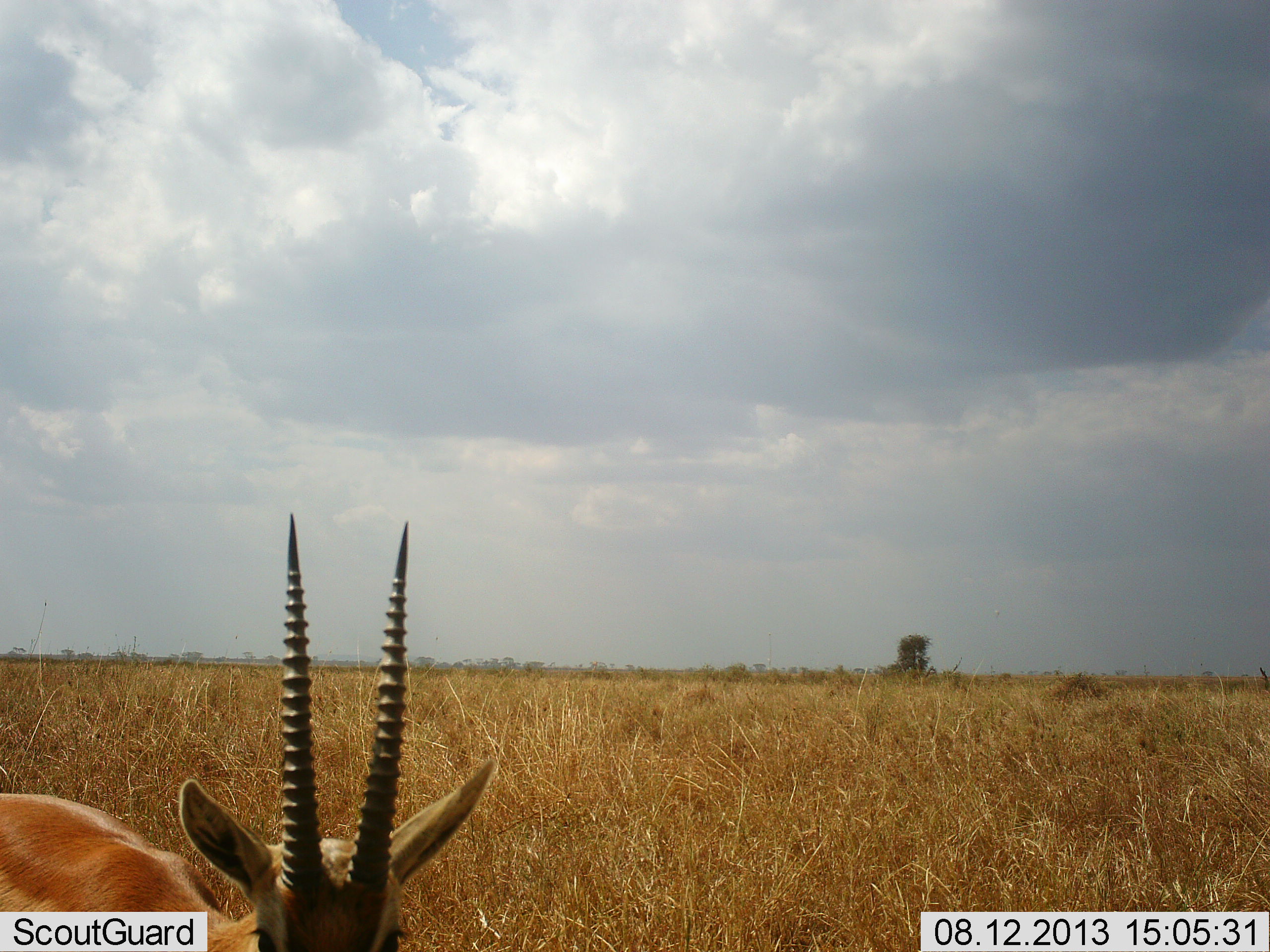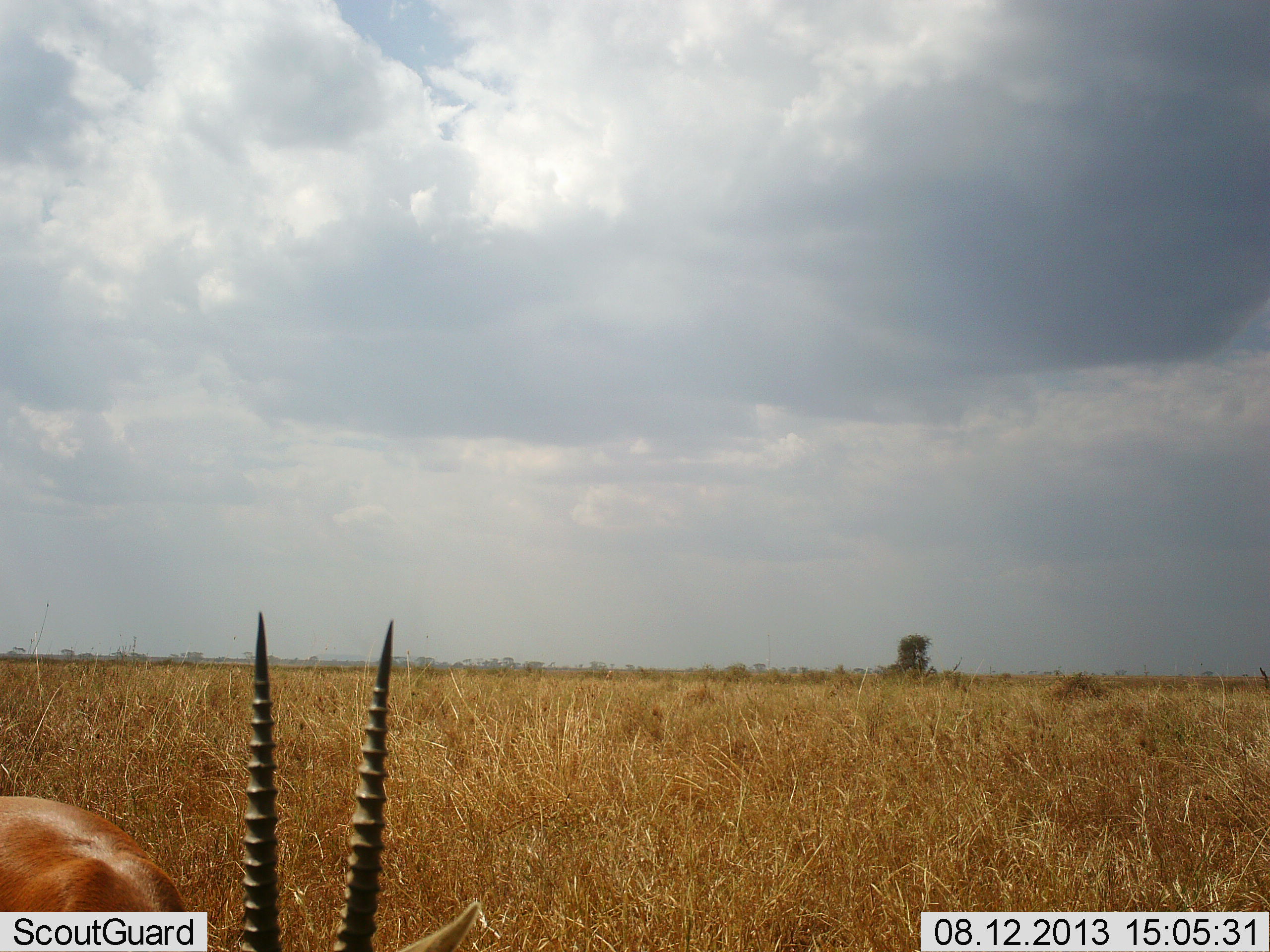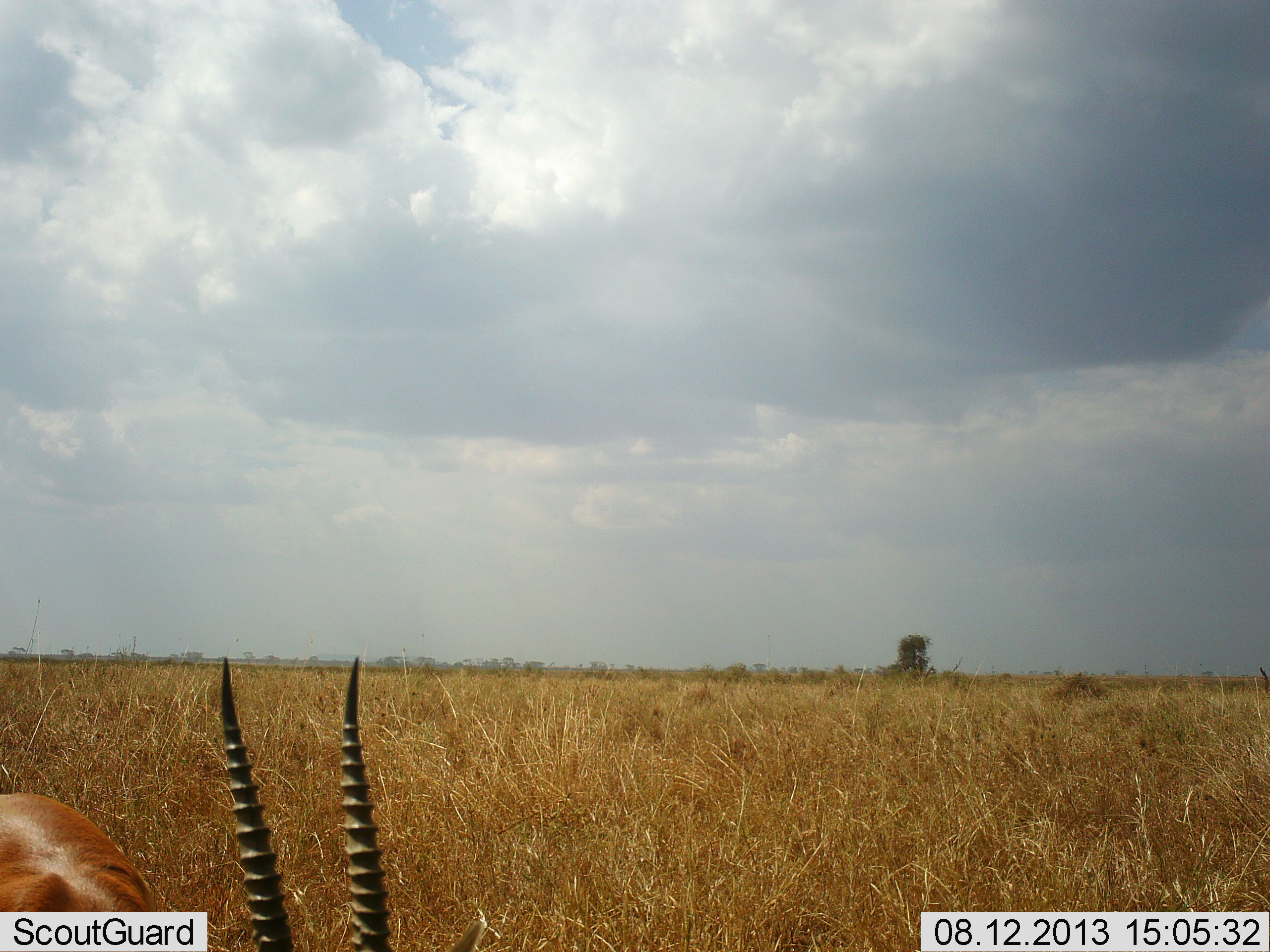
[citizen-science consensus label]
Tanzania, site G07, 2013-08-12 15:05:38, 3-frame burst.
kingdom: Animalia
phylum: Chordata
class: Mammalia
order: Artiodactyla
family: Bovidae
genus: Nanger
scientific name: Nanger granti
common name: grant's gazelle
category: gazellegrants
Gazellegrants (grant's gazelle) (Nanger granti), count 1. Behavior (volunteer vote fractions): standing 50%, resting 0%, moving 20%, interacting 0%. Young present (vote fraction): 0%. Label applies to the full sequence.